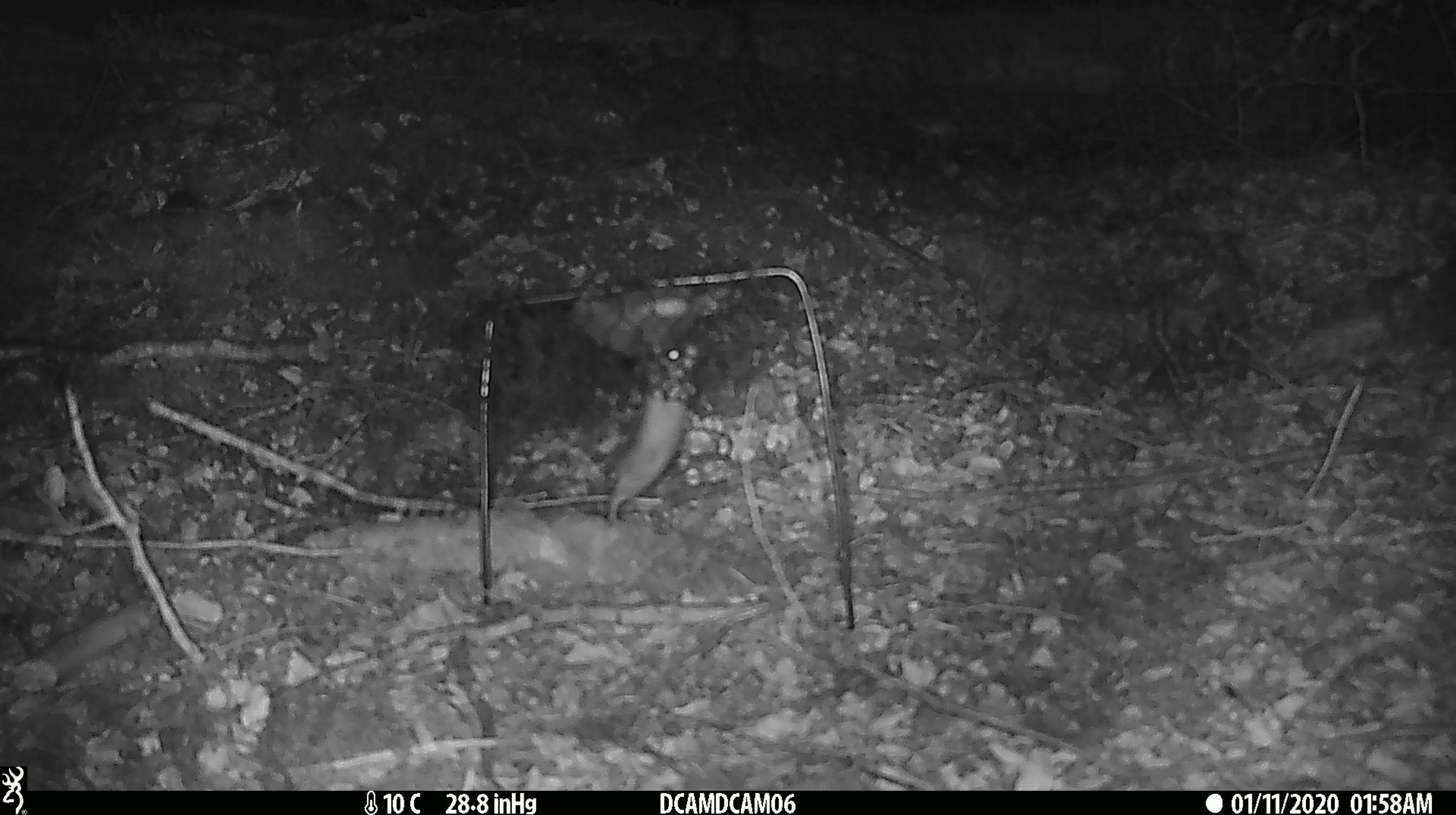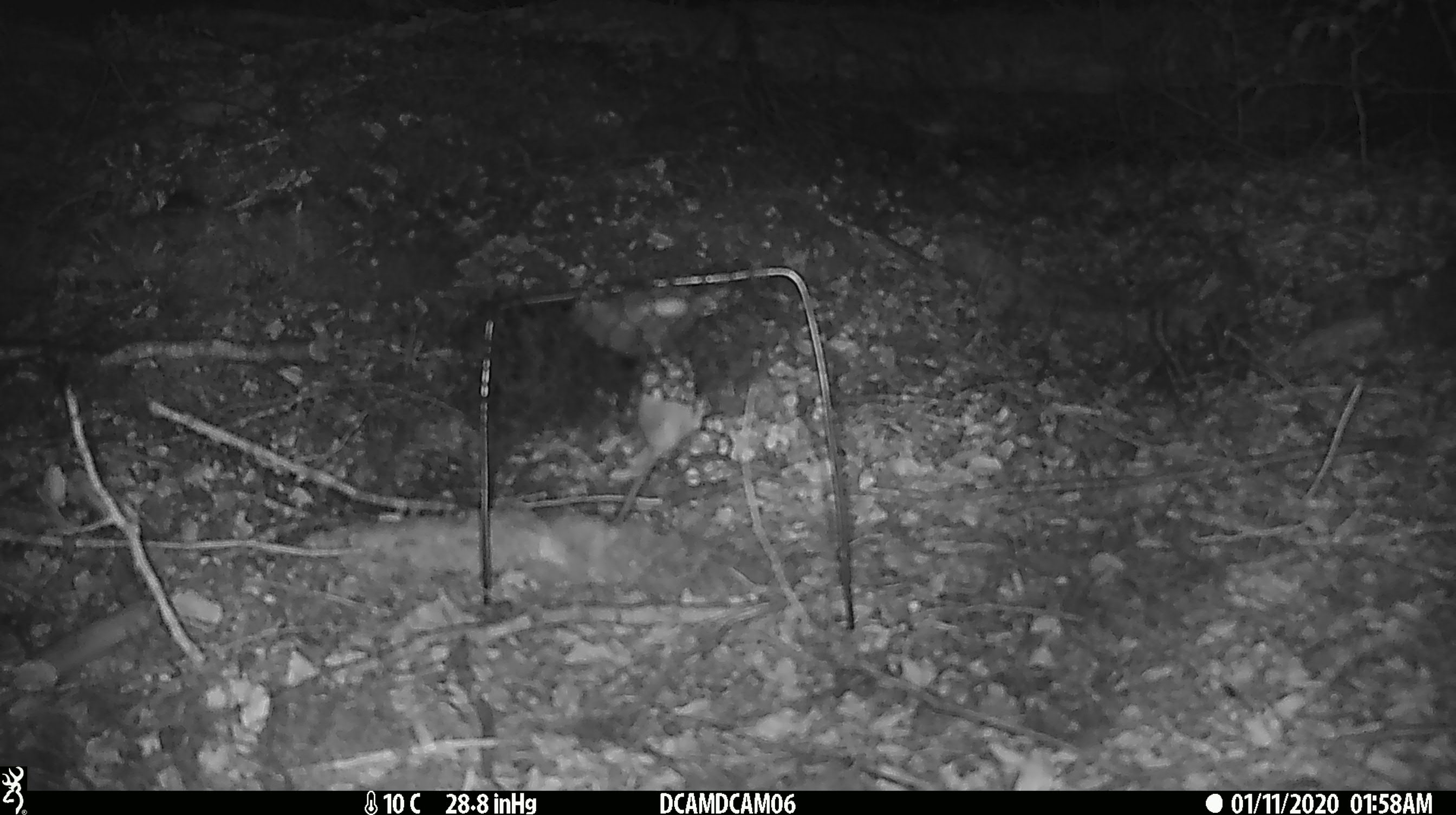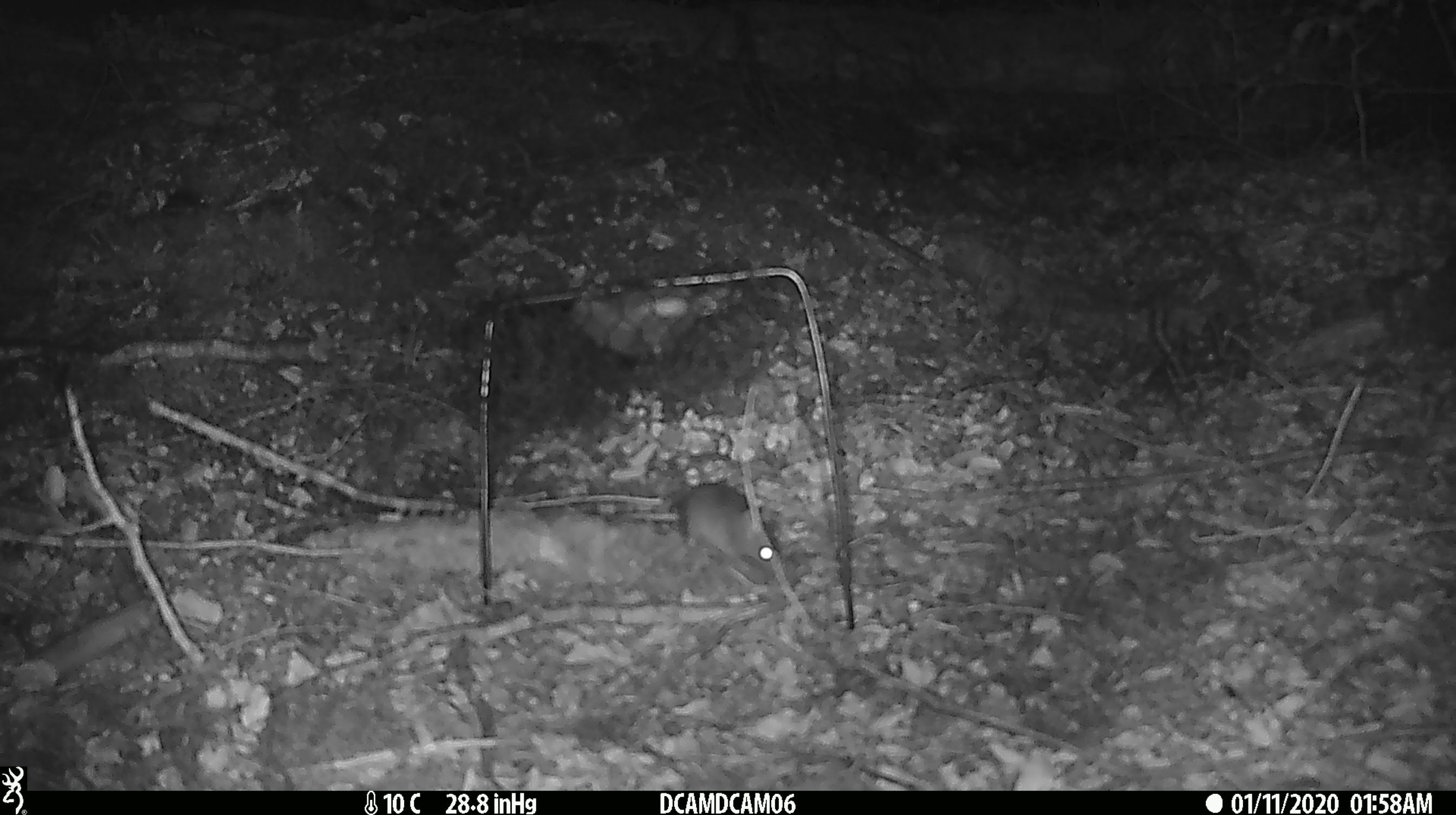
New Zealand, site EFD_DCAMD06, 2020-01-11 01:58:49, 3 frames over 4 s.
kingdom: Animalia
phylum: Chordata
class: Mammalia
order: Rodentia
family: Muridae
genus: Mus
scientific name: Mus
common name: mouse